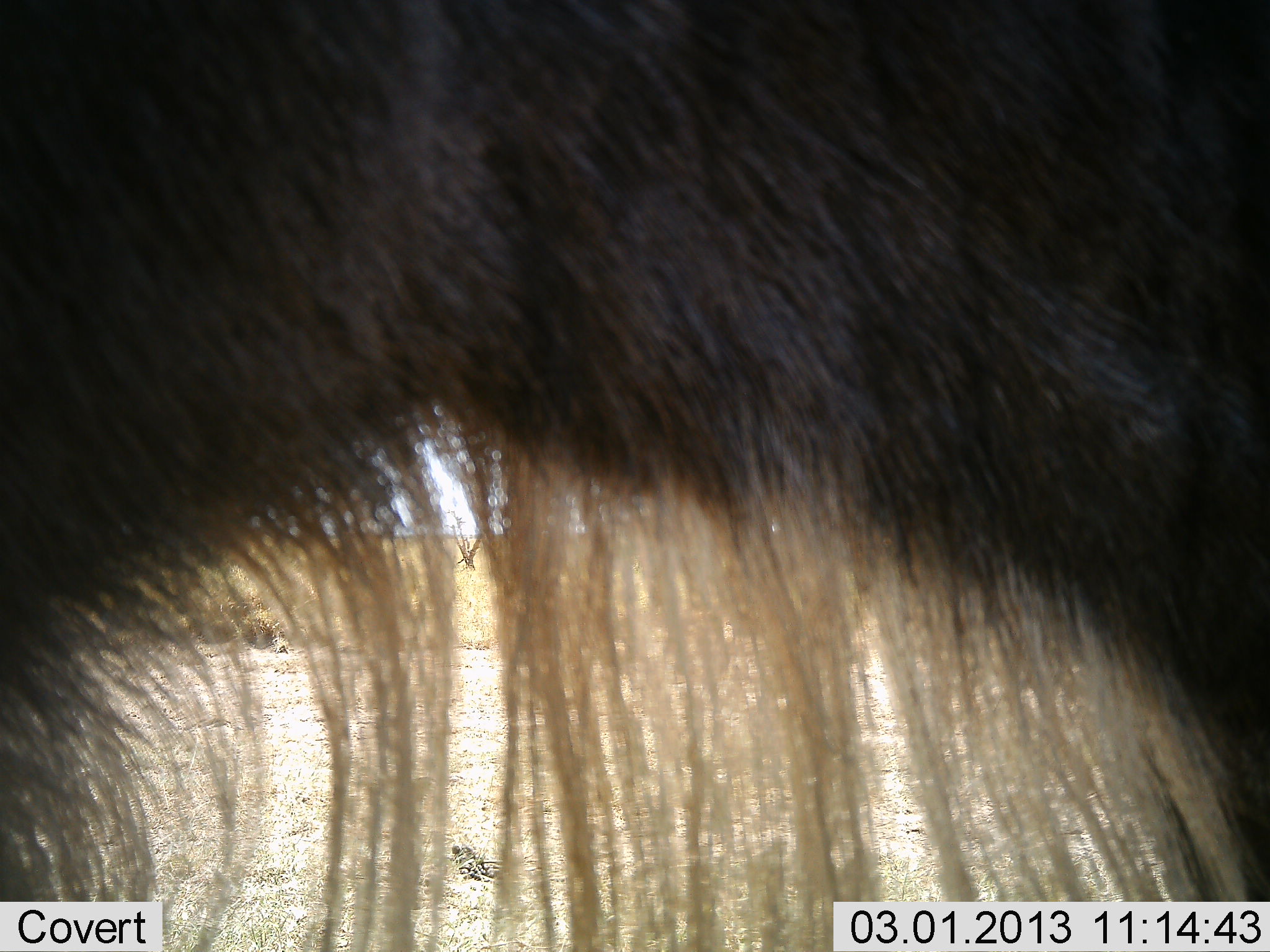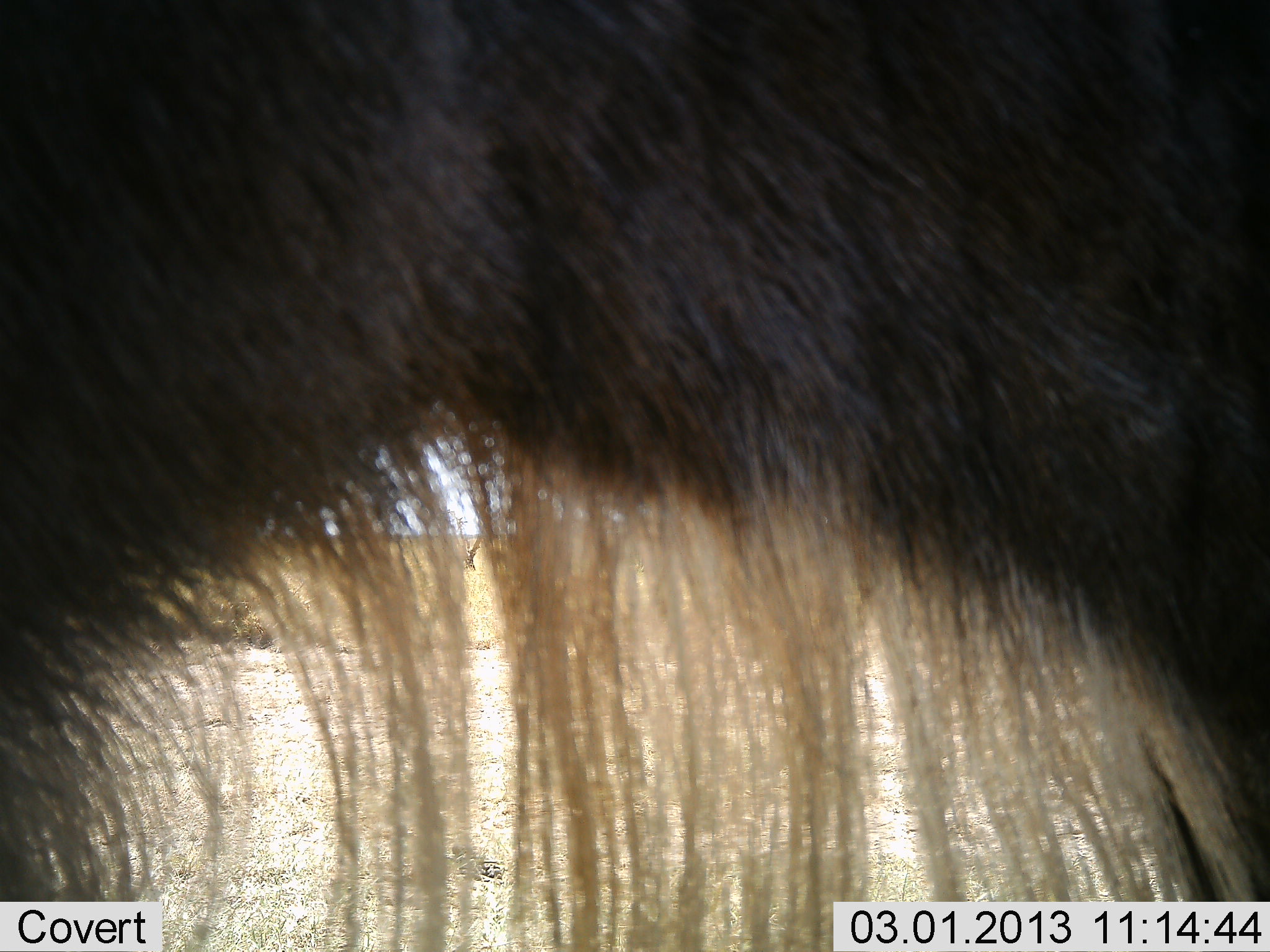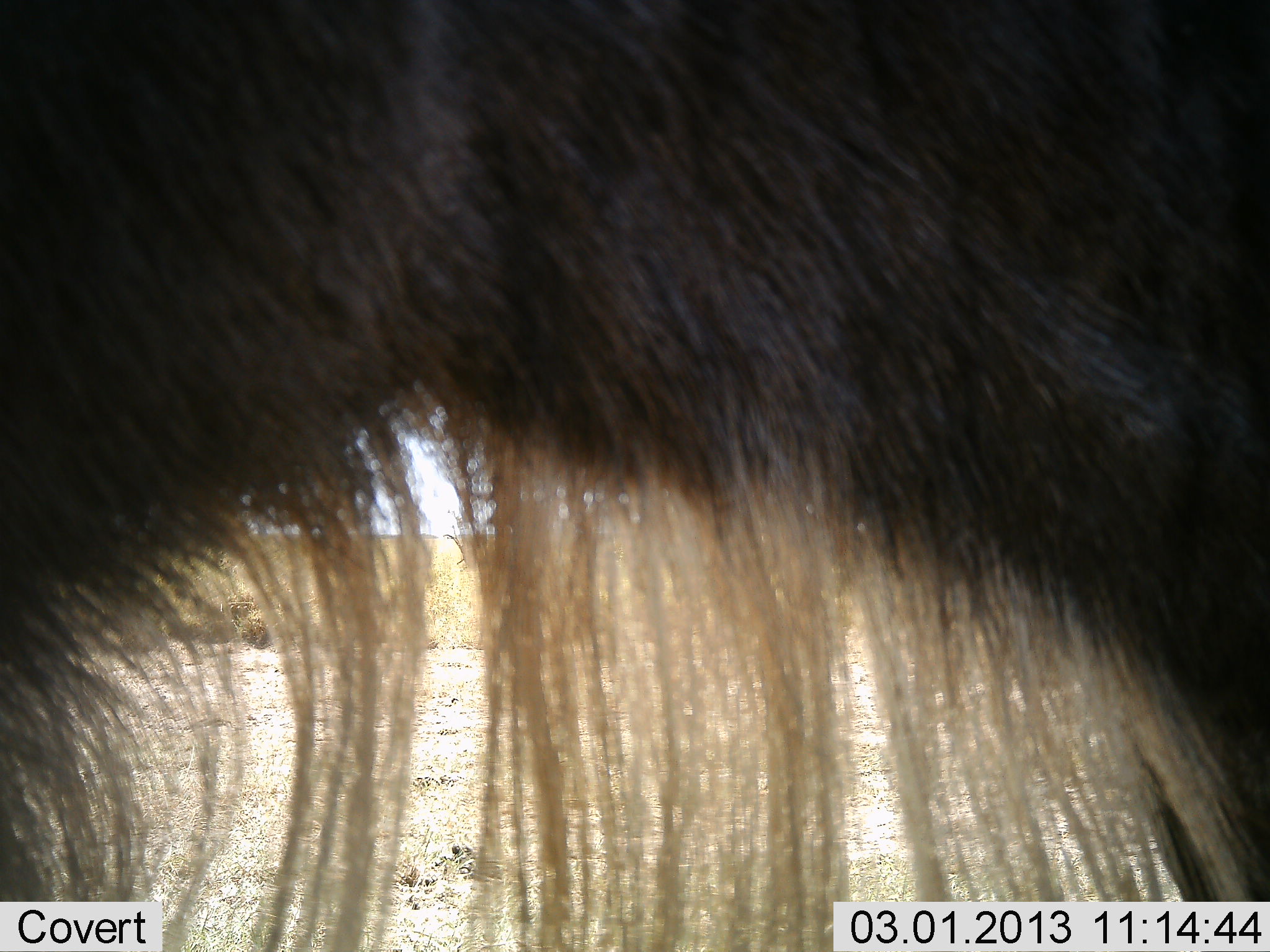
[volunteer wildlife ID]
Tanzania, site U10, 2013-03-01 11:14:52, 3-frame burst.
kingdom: Animalia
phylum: Chordata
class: Mammalia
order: Artiodactyla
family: Bovidae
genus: Connochaetes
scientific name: Connochaetes taurinus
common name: blue wildebeest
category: wildebeest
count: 1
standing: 94%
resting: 0%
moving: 0%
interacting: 0%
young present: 0%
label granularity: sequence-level